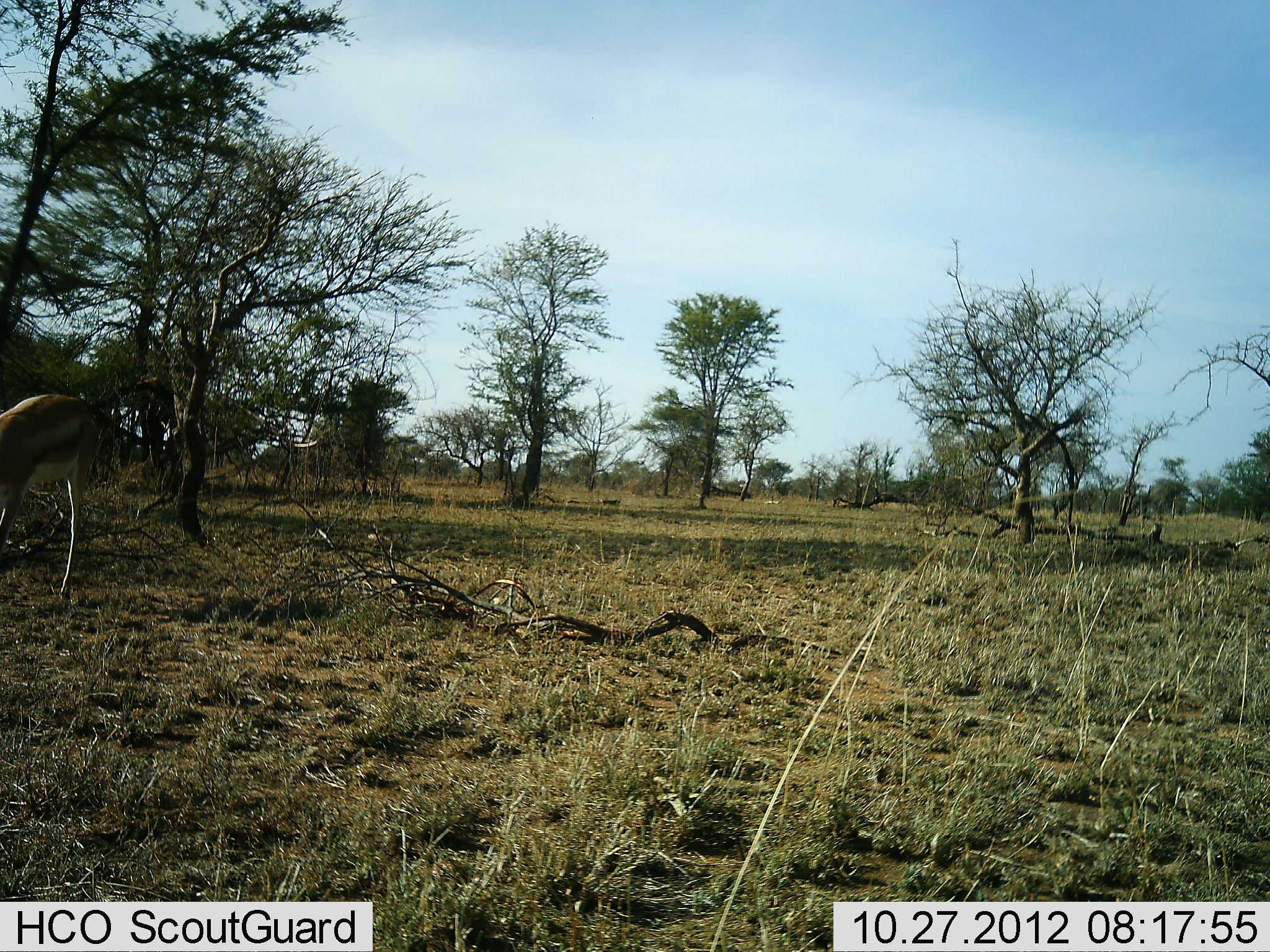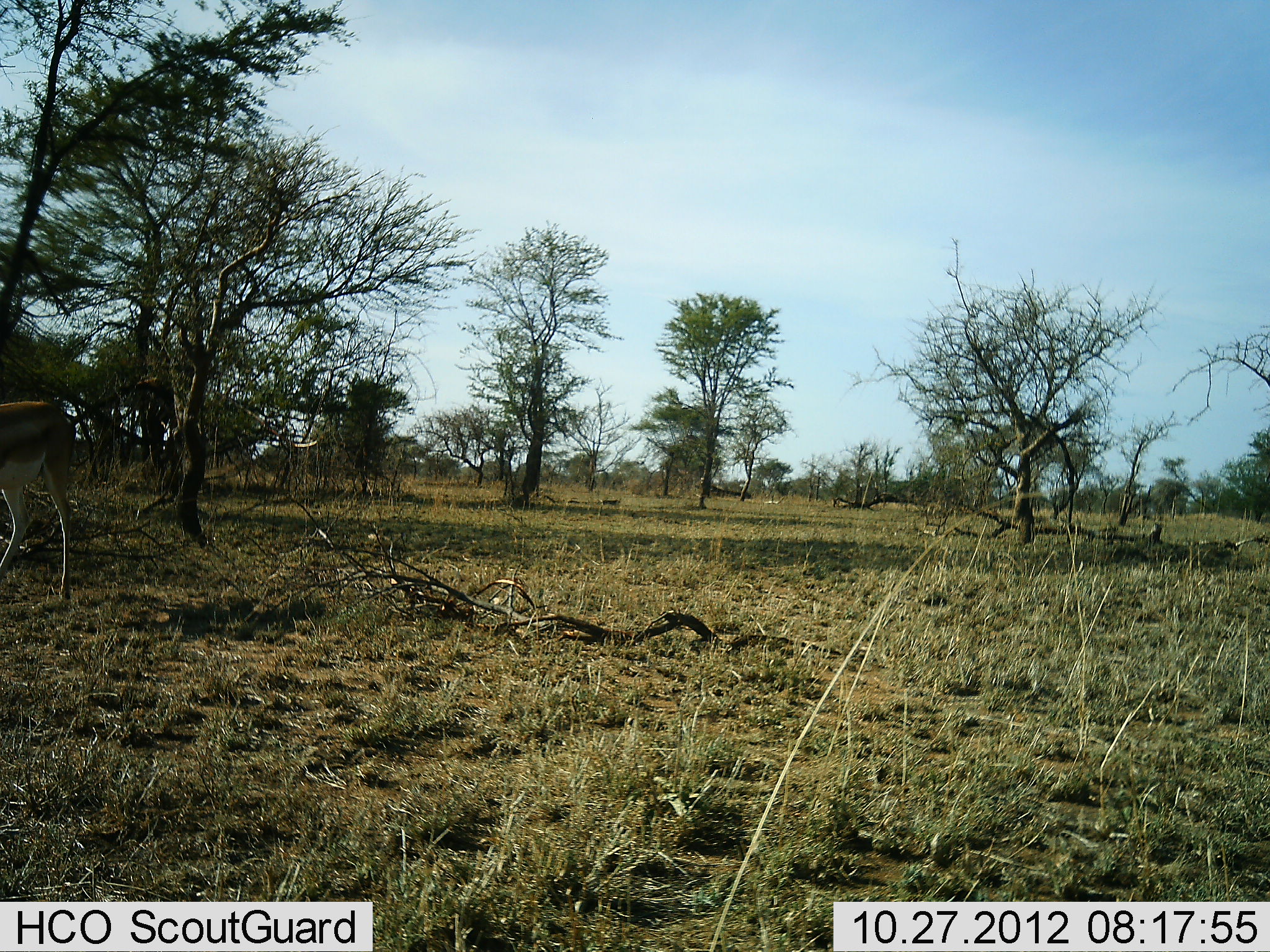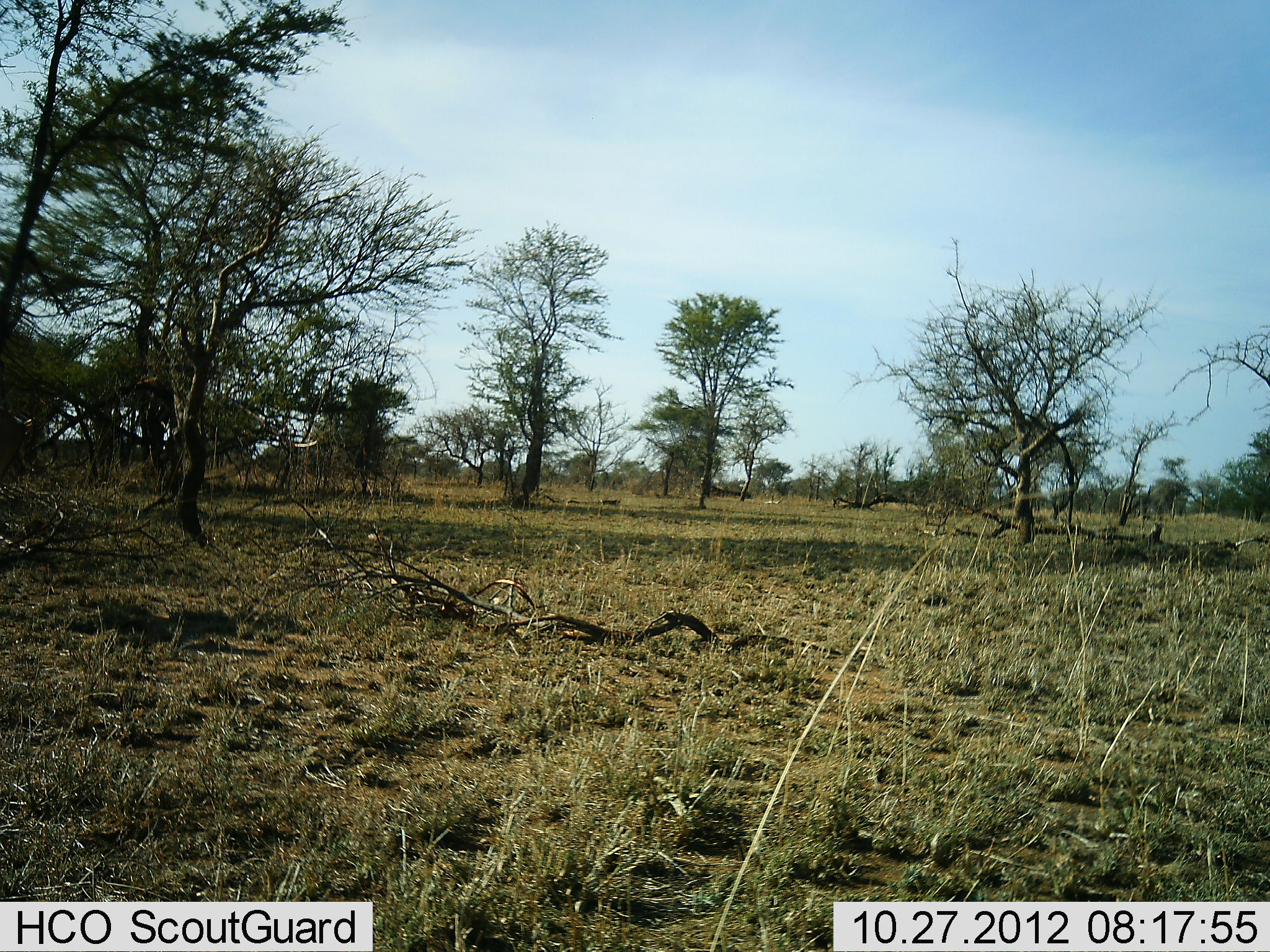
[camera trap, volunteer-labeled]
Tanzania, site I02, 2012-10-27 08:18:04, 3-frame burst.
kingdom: Animalia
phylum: Chordata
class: Mammalia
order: Artiodactyla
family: Bovidae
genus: Eudorcas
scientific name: Eudorcas thomsonii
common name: thomson's gazelle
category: gazellethomsons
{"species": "gazellethomsons (thomson's gazelle) (Eudorcas thomsonii)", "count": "1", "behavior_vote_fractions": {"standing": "20%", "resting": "0%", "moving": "60%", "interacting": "0%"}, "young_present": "0%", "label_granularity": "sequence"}